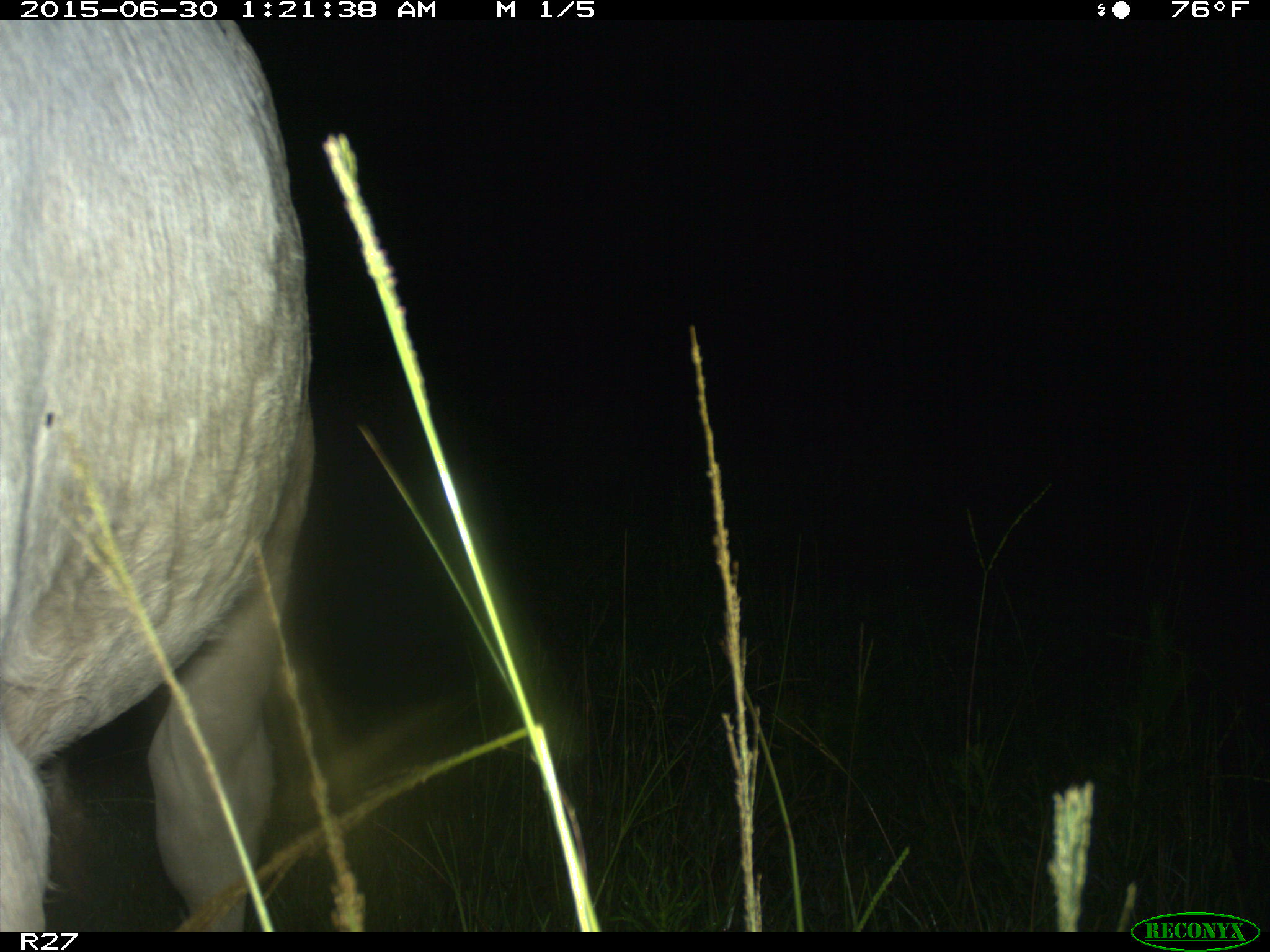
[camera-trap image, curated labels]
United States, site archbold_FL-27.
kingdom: Animalia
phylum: Chordata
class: Mammalia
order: Artiodactyla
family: Bovidae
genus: Bos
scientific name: Bos taurus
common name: domestic cow